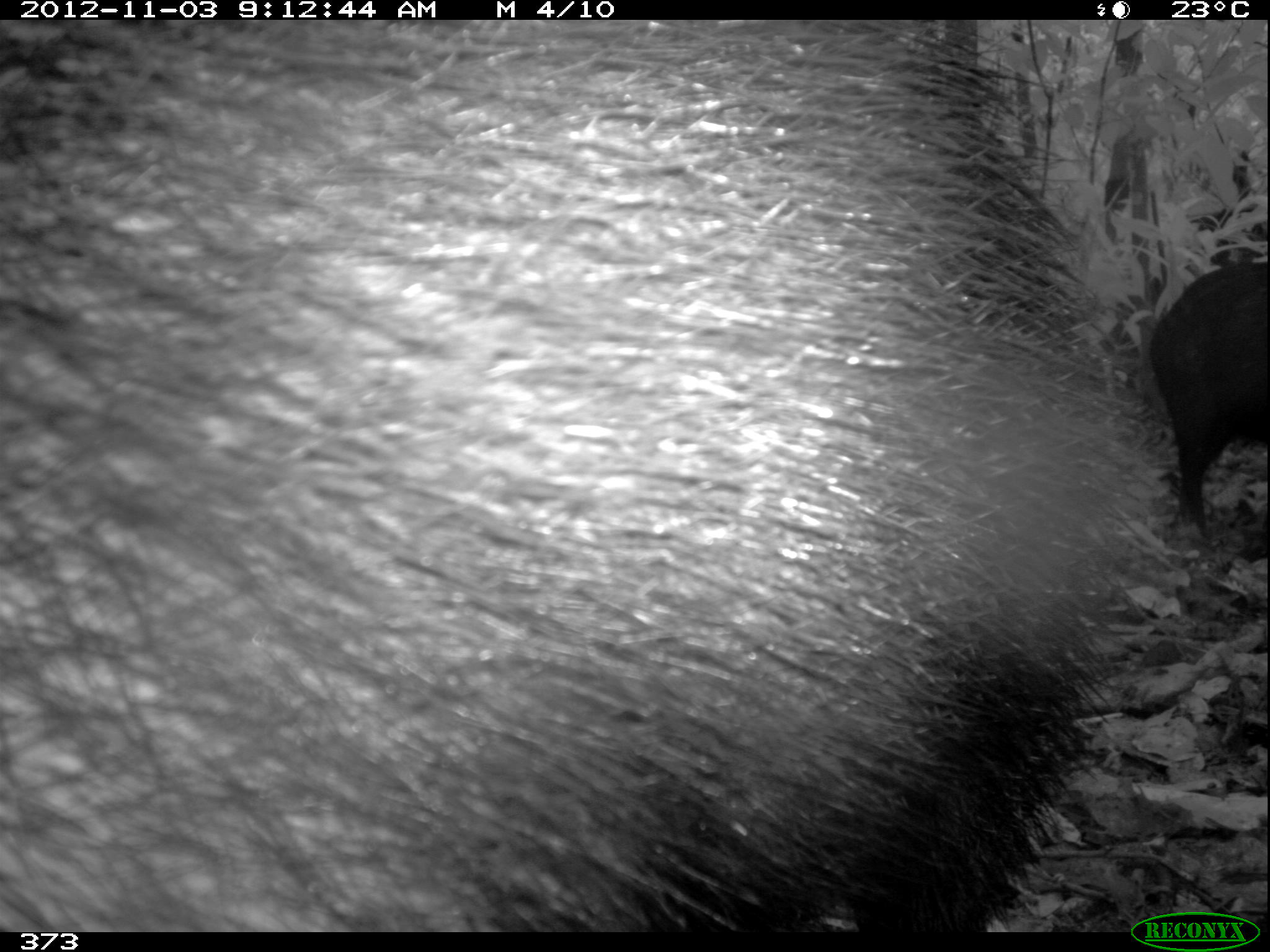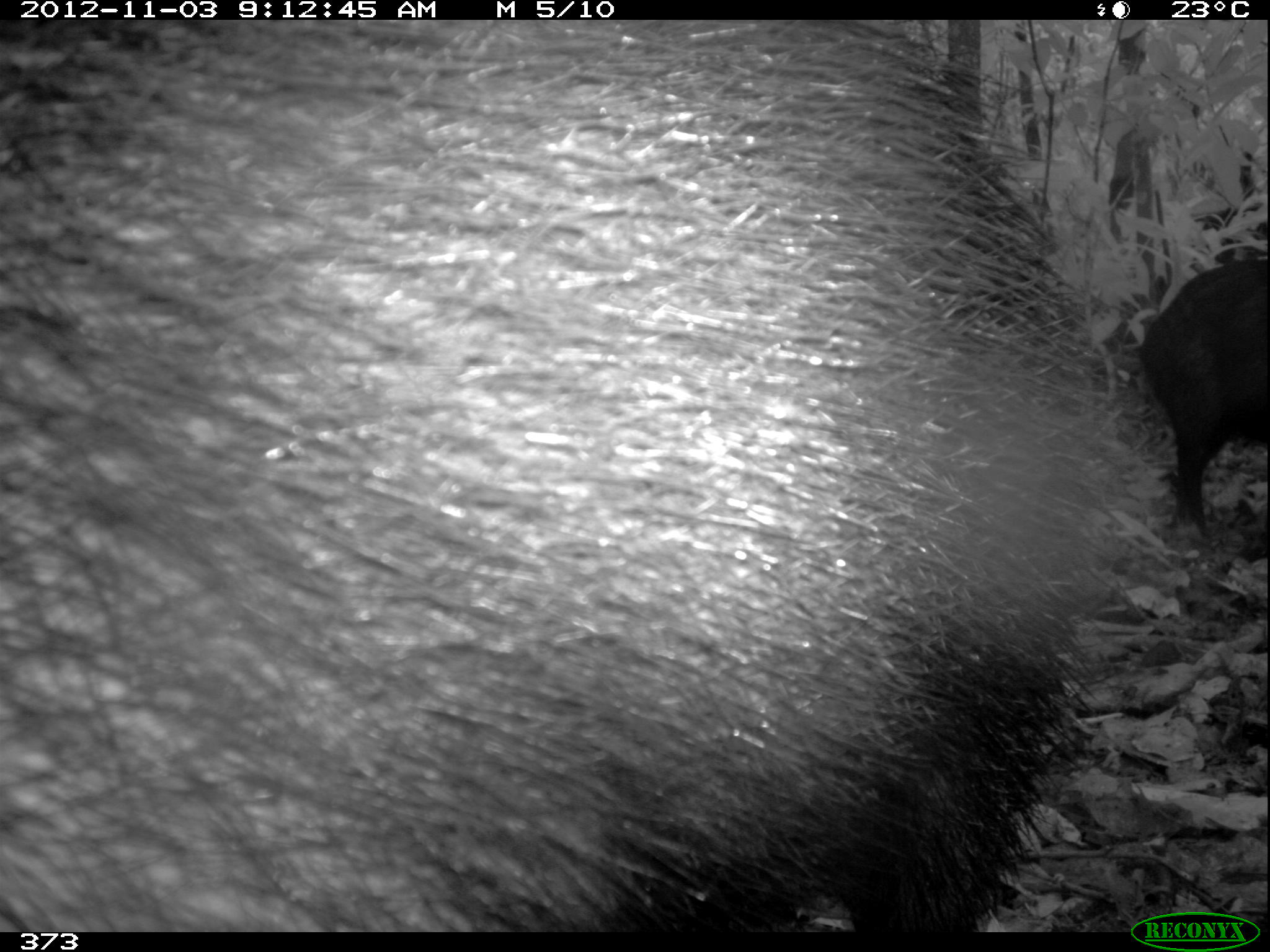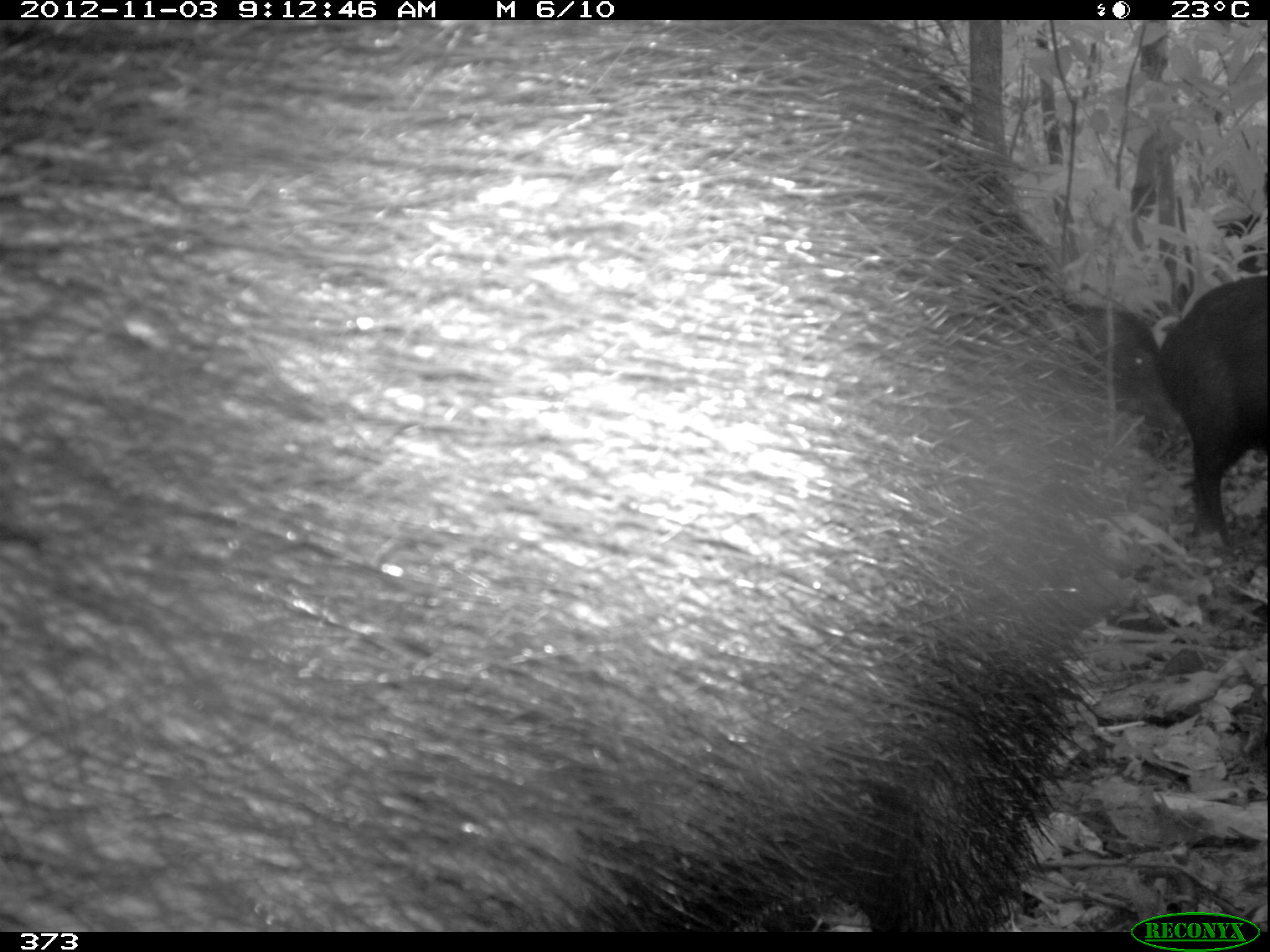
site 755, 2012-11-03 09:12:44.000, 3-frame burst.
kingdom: Animalia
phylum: Chordata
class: Mammalia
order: Artiodactyla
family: Tayassuidae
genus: Tayassu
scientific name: Tayassu pecari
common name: white-lipped peccary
Tayassu pecari (white-lipped peccary).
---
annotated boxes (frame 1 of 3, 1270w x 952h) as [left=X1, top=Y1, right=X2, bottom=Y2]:
tayassu pecari: [left=2, top=20, right=1151, bottom=930]; [left=1148, top=258, right=1269, bottom=537]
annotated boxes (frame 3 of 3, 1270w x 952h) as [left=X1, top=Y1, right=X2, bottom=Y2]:
tayassu pecari: [left=1, top=18, right=1146, bottom=931]; [left=1156, top=277, right=1266, bottom=537]; [left=1074, top=305, right=1186, bottom=431]